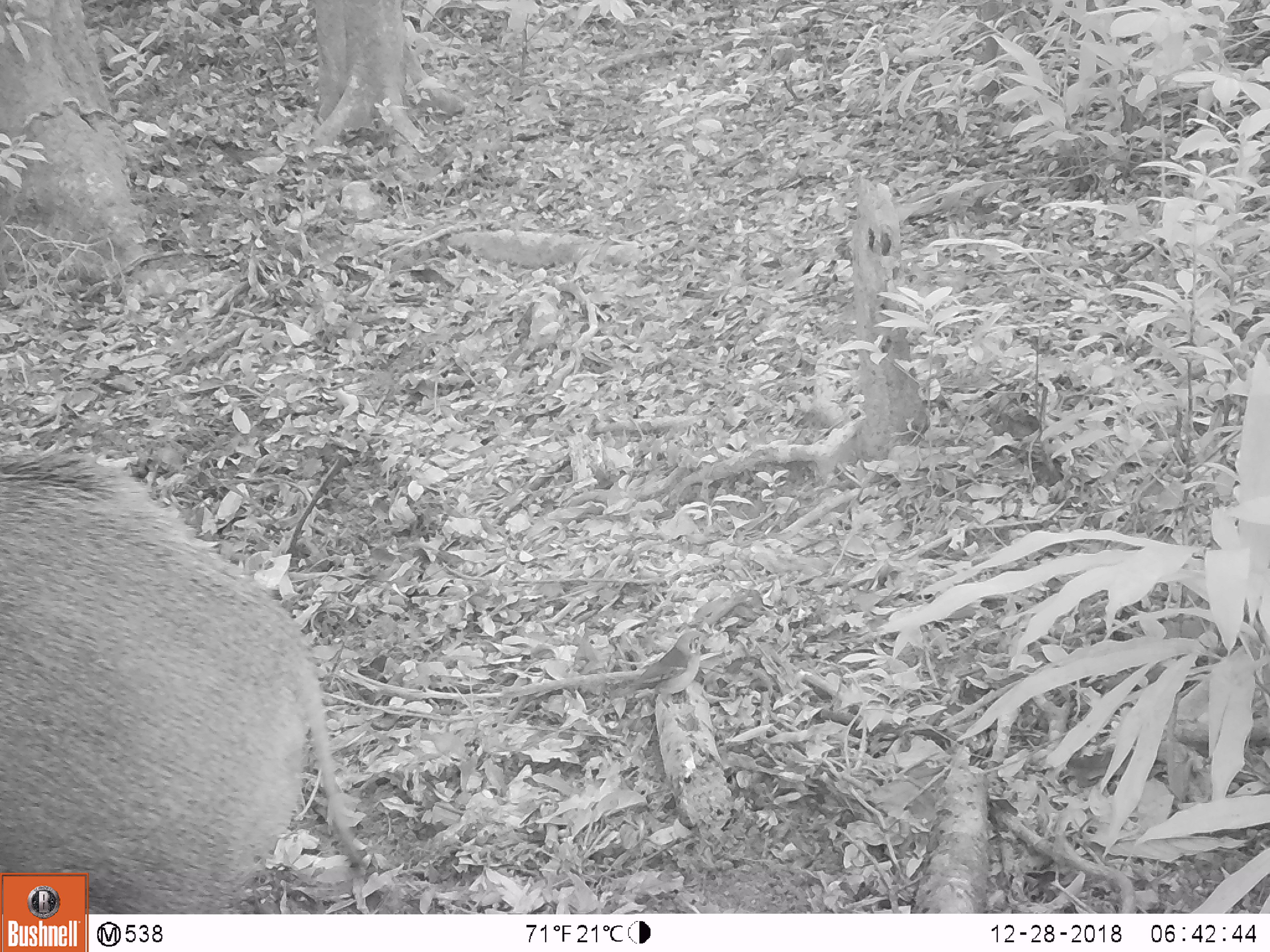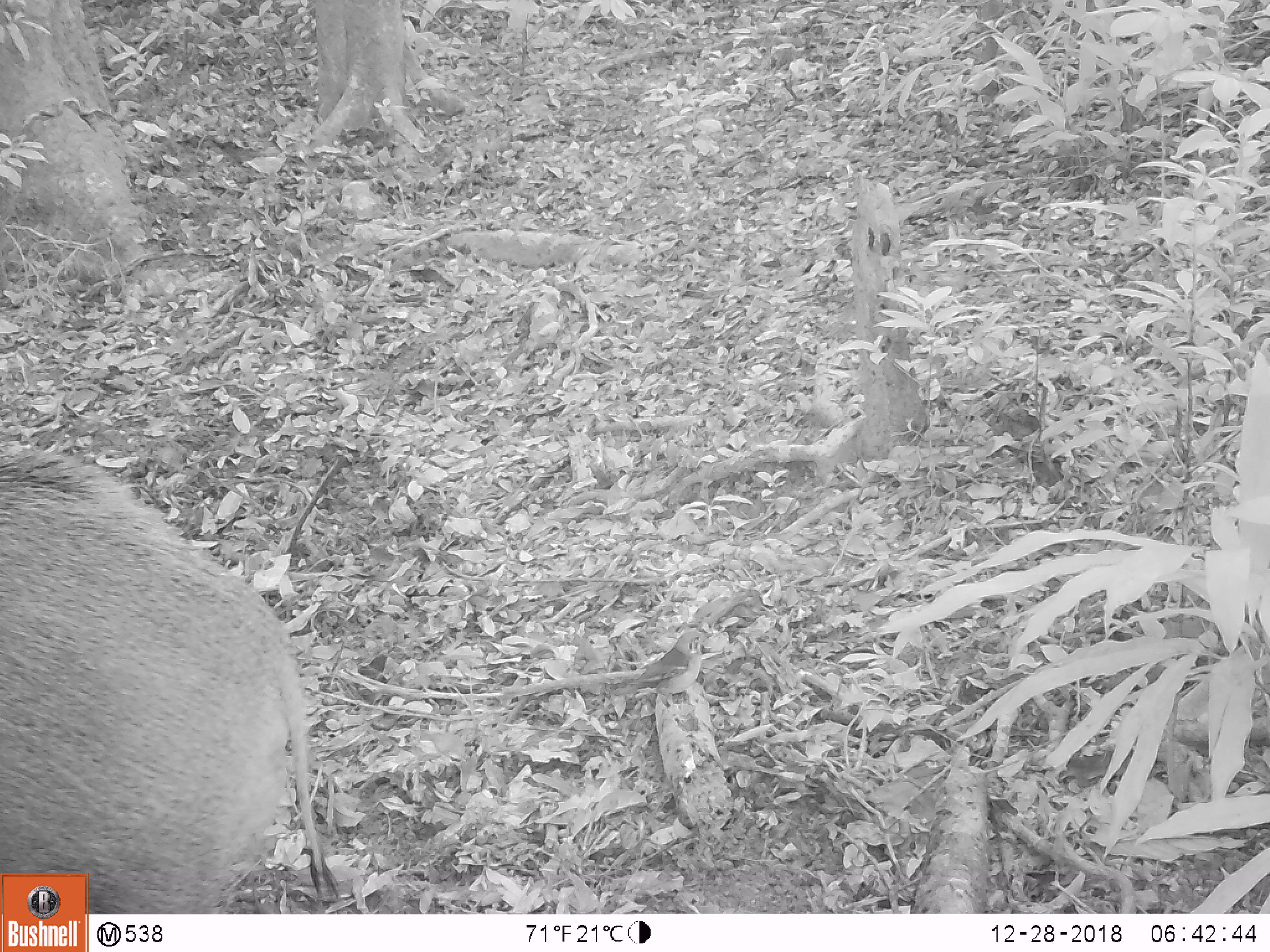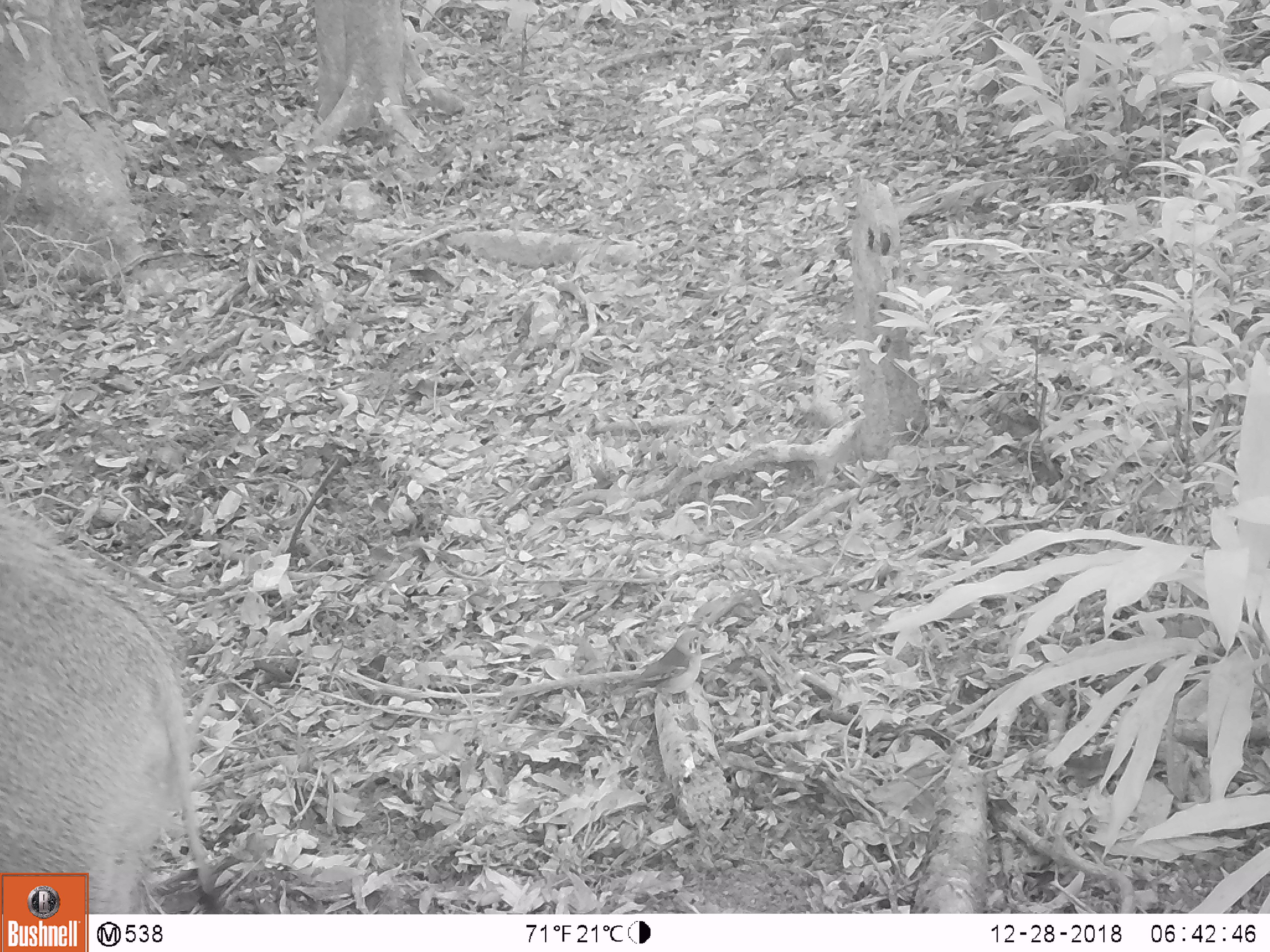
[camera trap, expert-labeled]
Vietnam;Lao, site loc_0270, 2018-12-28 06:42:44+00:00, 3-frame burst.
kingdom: Animalia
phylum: Chordata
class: Mammalia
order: Artiodactyla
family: Suidae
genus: Sus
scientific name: Sus scrofa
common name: eurasian wild pig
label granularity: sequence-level